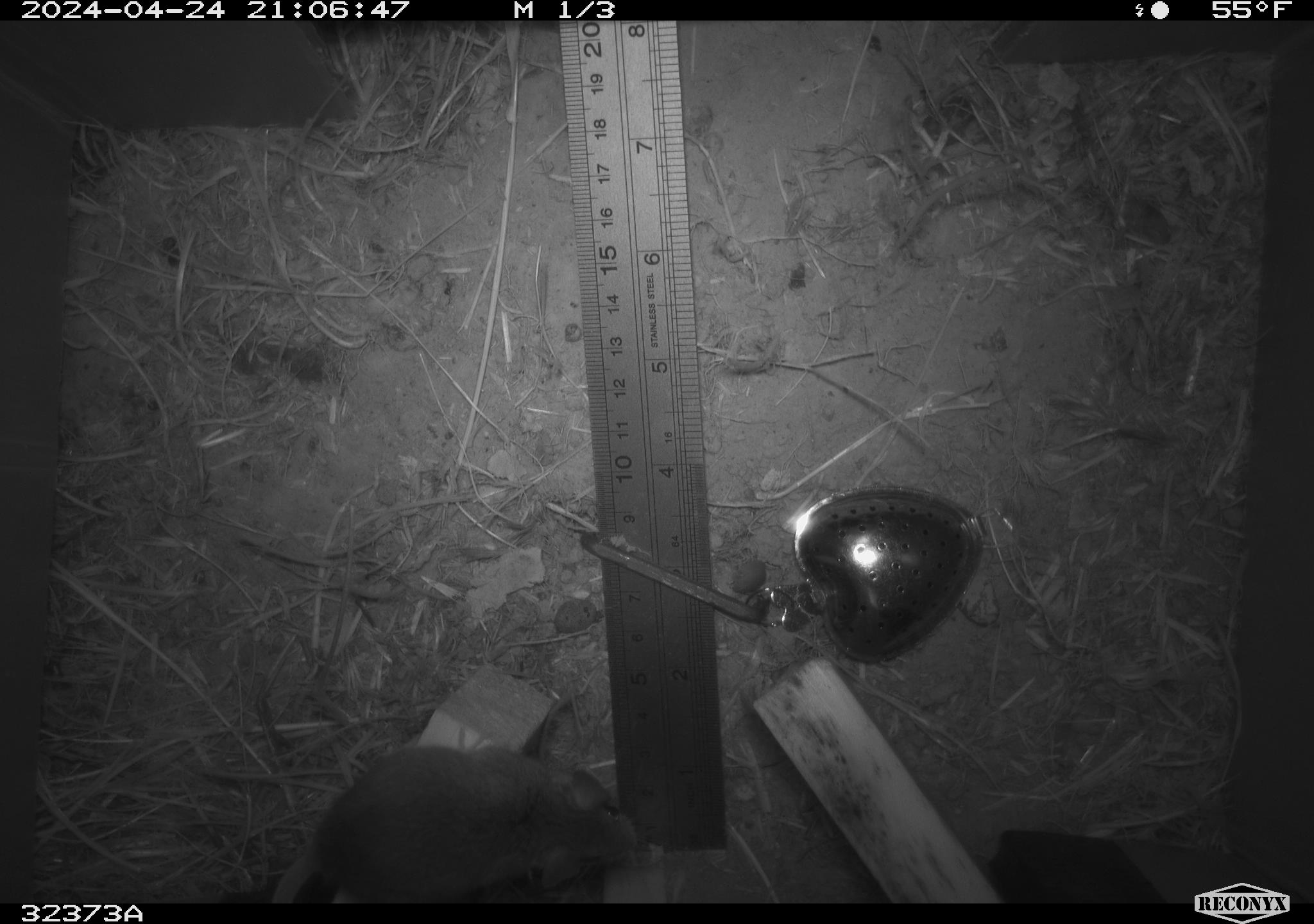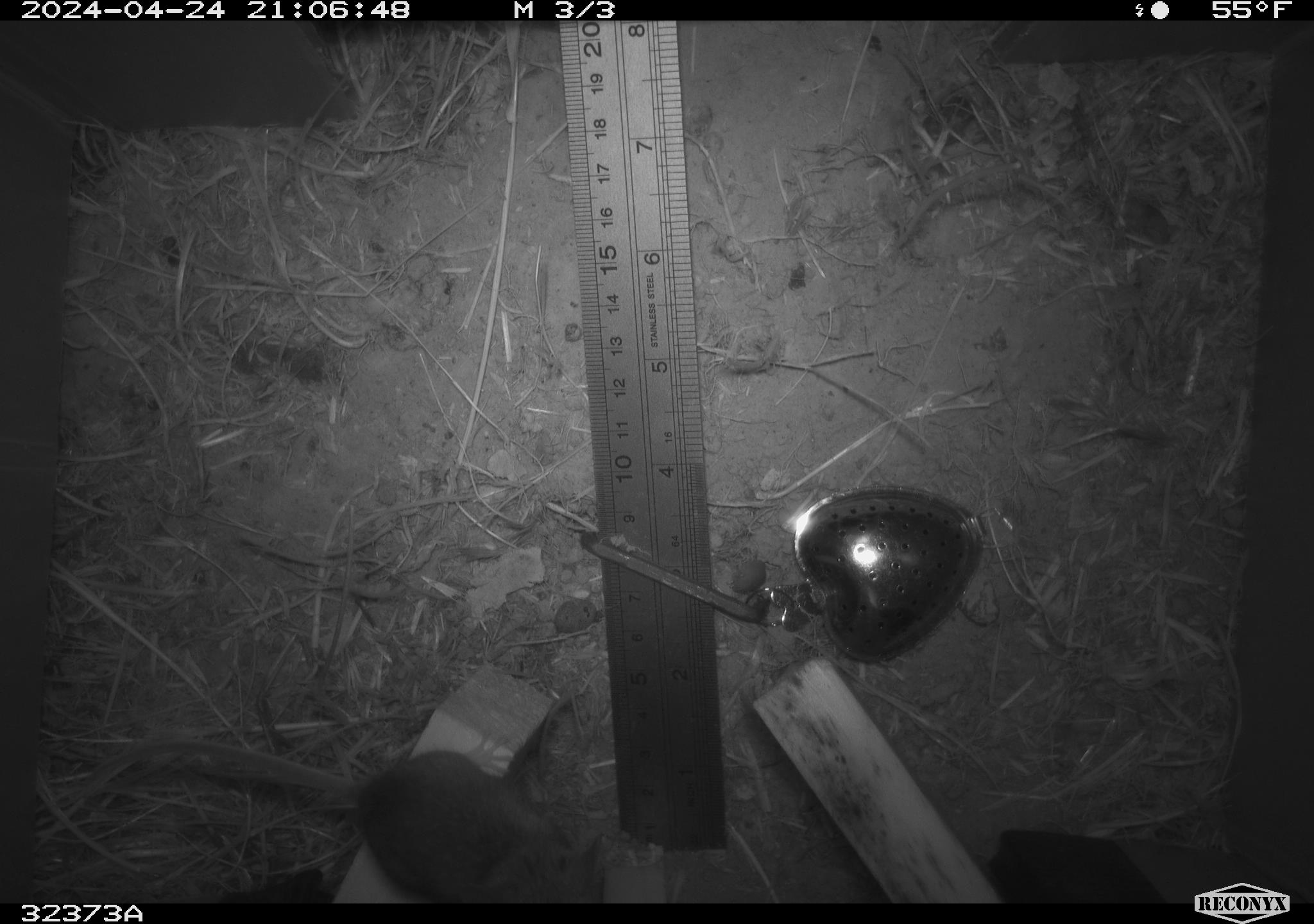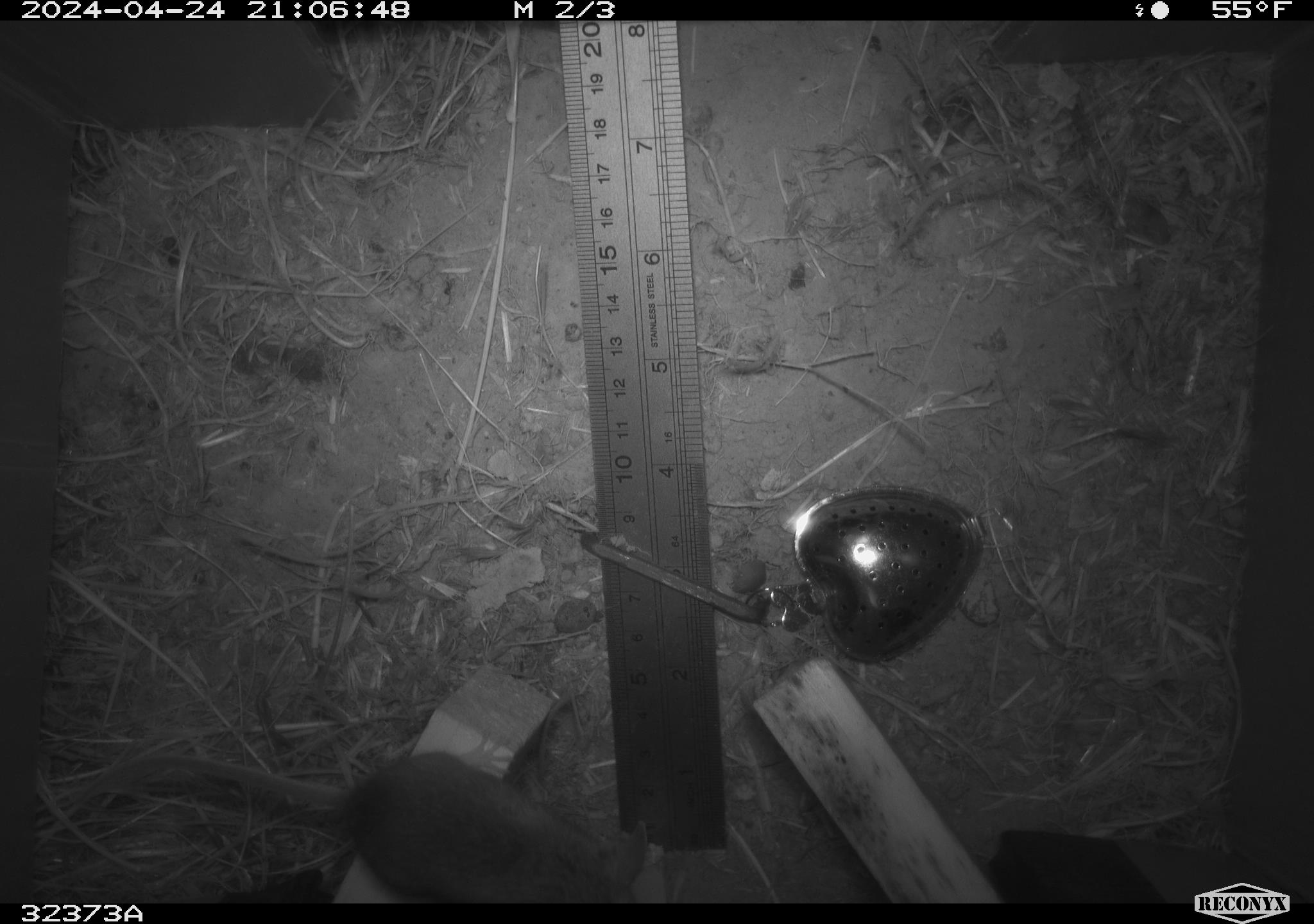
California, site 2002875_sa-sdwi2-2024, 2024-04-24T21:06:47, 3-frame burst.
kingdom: Animalia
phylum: Chordata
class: Mammalia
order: Rodentia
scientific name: Rodentia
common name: mouse species